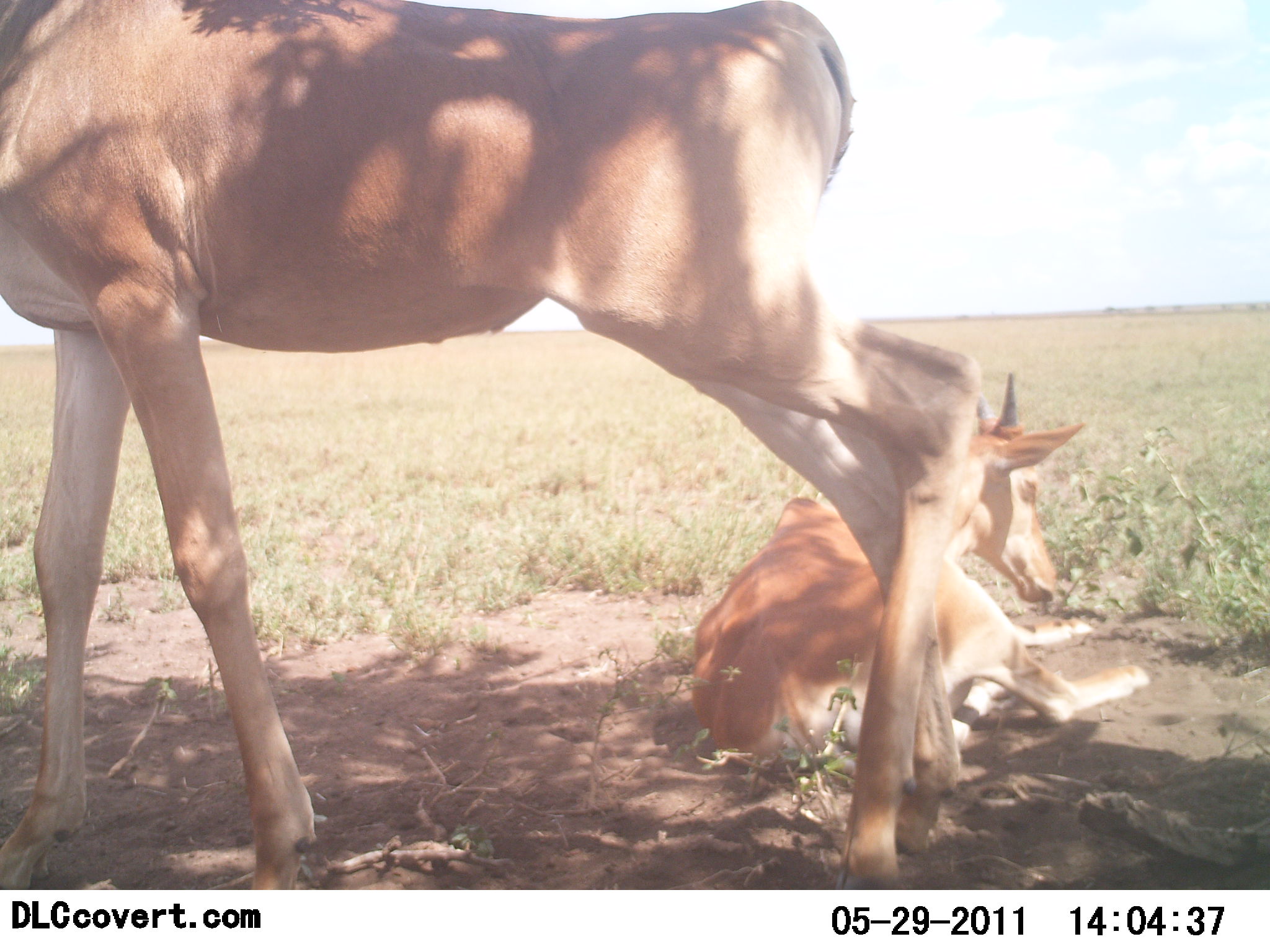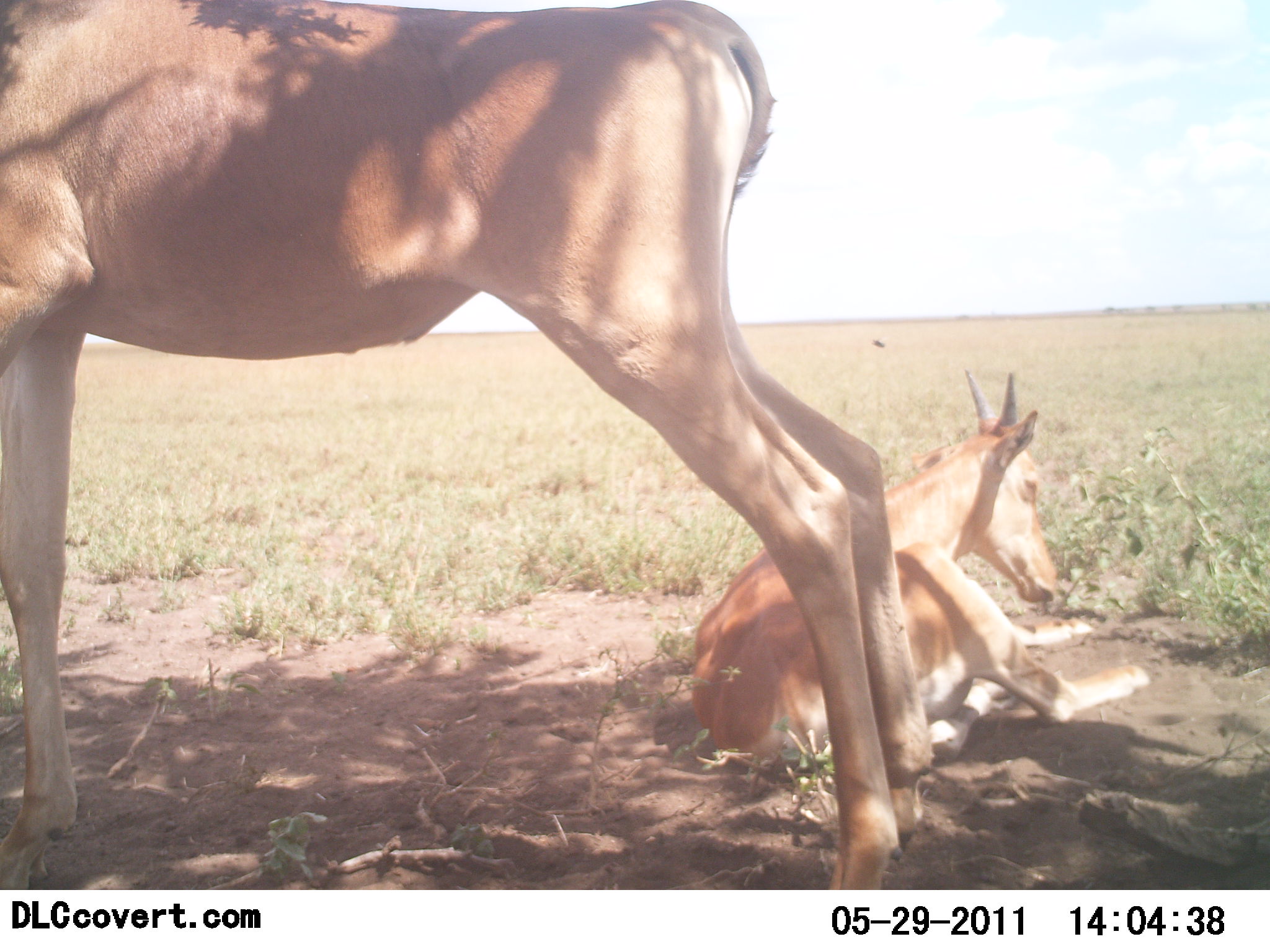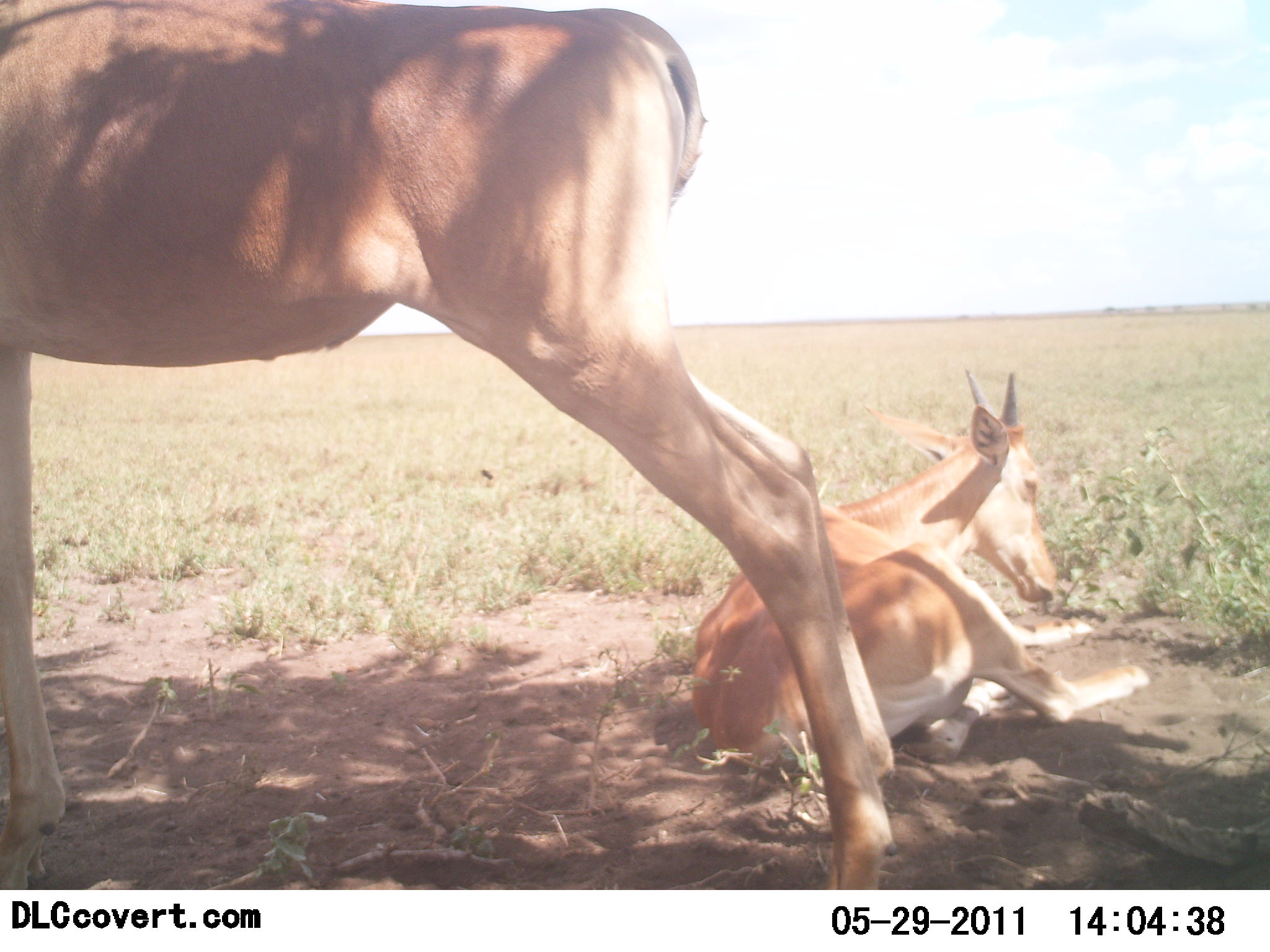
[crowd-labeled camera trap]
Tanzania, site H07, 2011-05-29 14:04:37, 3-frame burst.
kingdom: Animalia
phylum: Chordata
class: Mammalia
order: Artiodactyla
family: Bovidae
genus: Alcelaphus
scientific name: Alcelaphus buselaphus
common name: hartebeest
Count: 2.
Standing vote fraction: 90%.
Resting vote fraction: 100%.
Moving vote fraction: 0%.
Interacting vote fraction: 0%.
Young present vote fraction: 40%.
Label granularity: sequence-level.